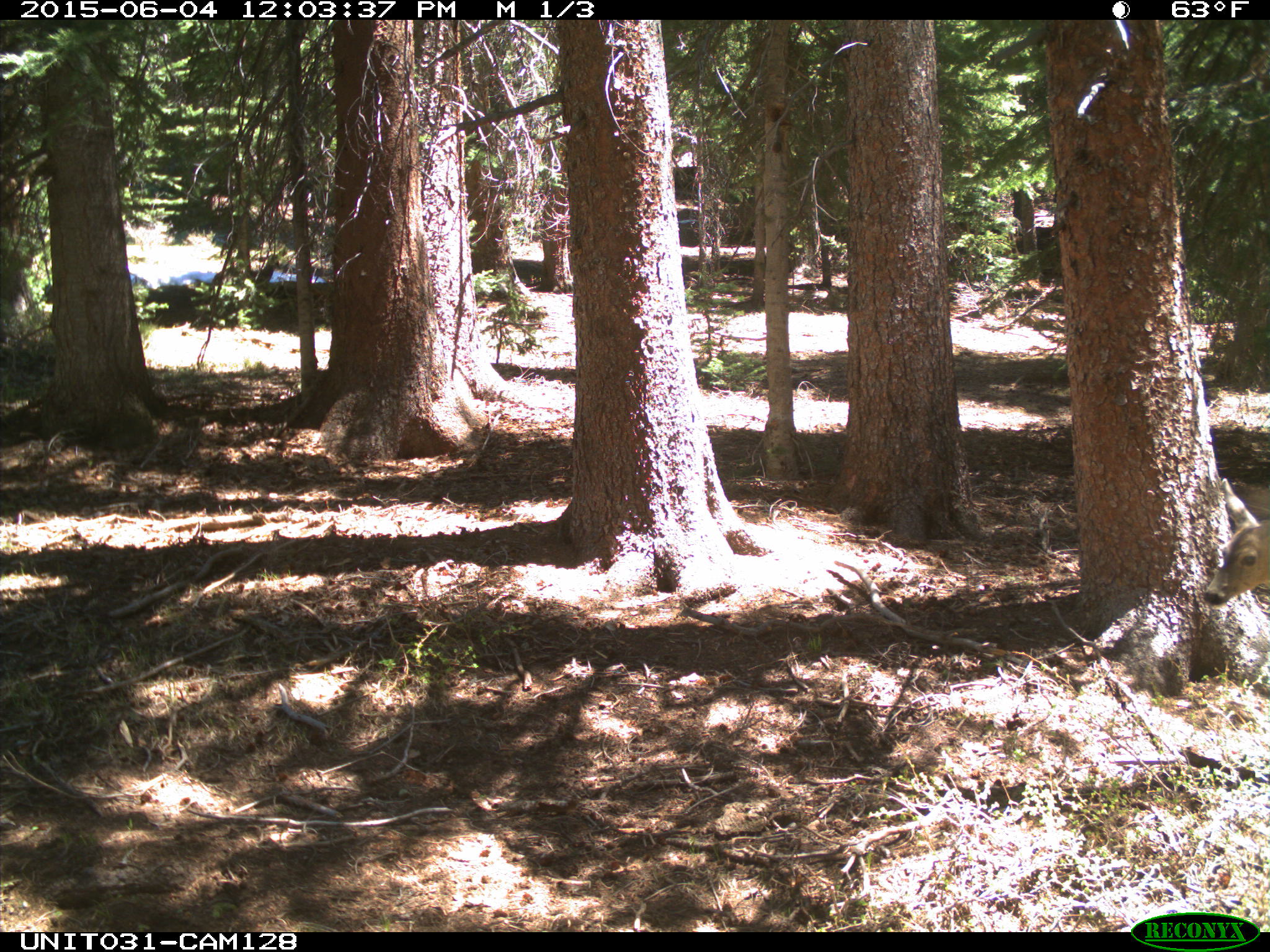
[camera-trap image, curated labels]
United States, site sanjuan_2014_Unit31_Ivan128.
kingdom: Animalia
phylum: Chordata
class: Mammalia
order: Artiodactyla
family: Cervidae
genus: Odocoileus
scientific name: Odocoileus hemionus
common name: mule deer